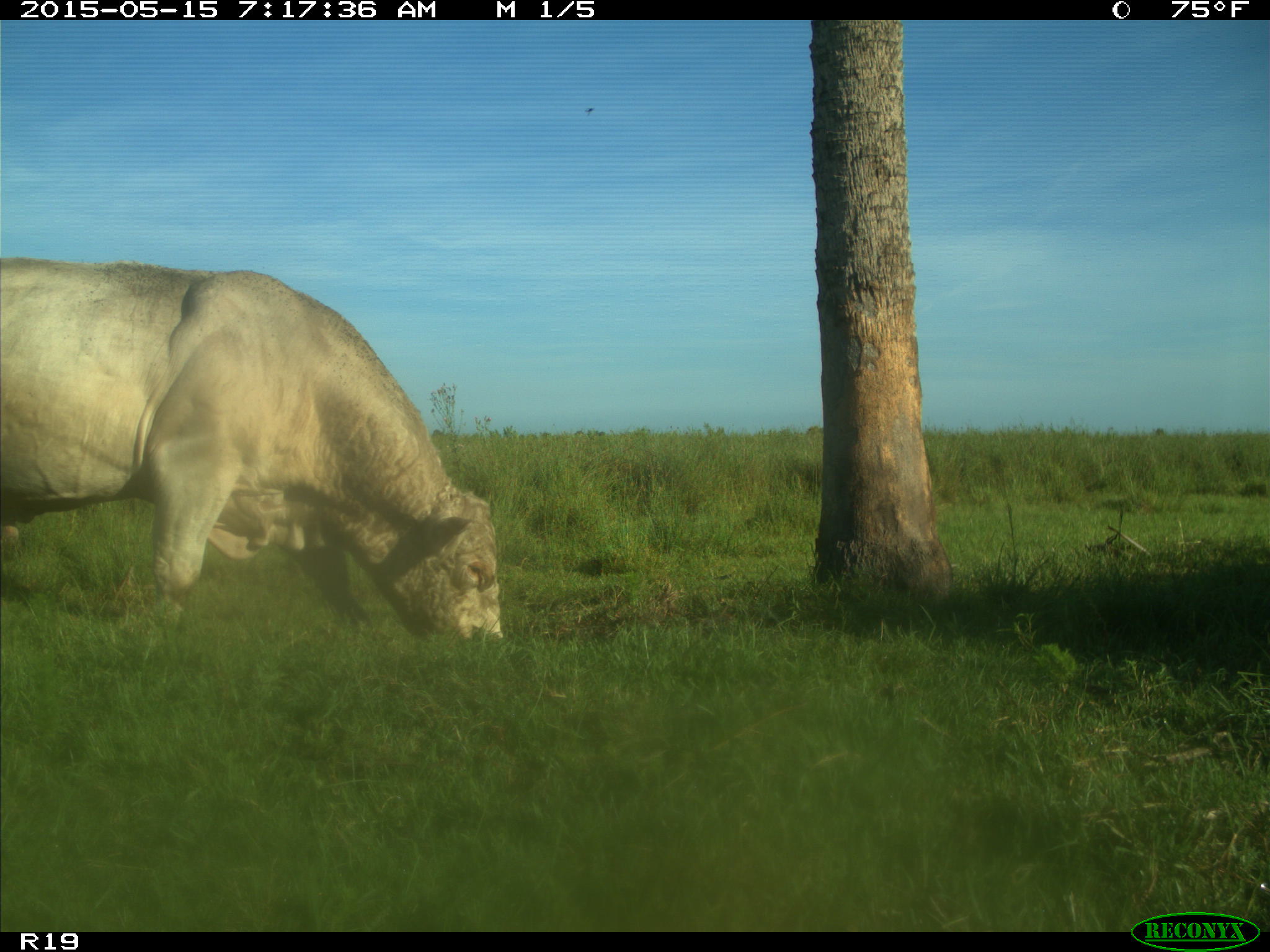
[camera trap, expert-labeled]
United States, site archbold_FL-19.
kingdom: Animalia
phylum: Chordata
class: Mammalia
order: Artiodactyla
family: Bovidae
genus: Bos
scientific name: Bos taurus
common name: domestic cow